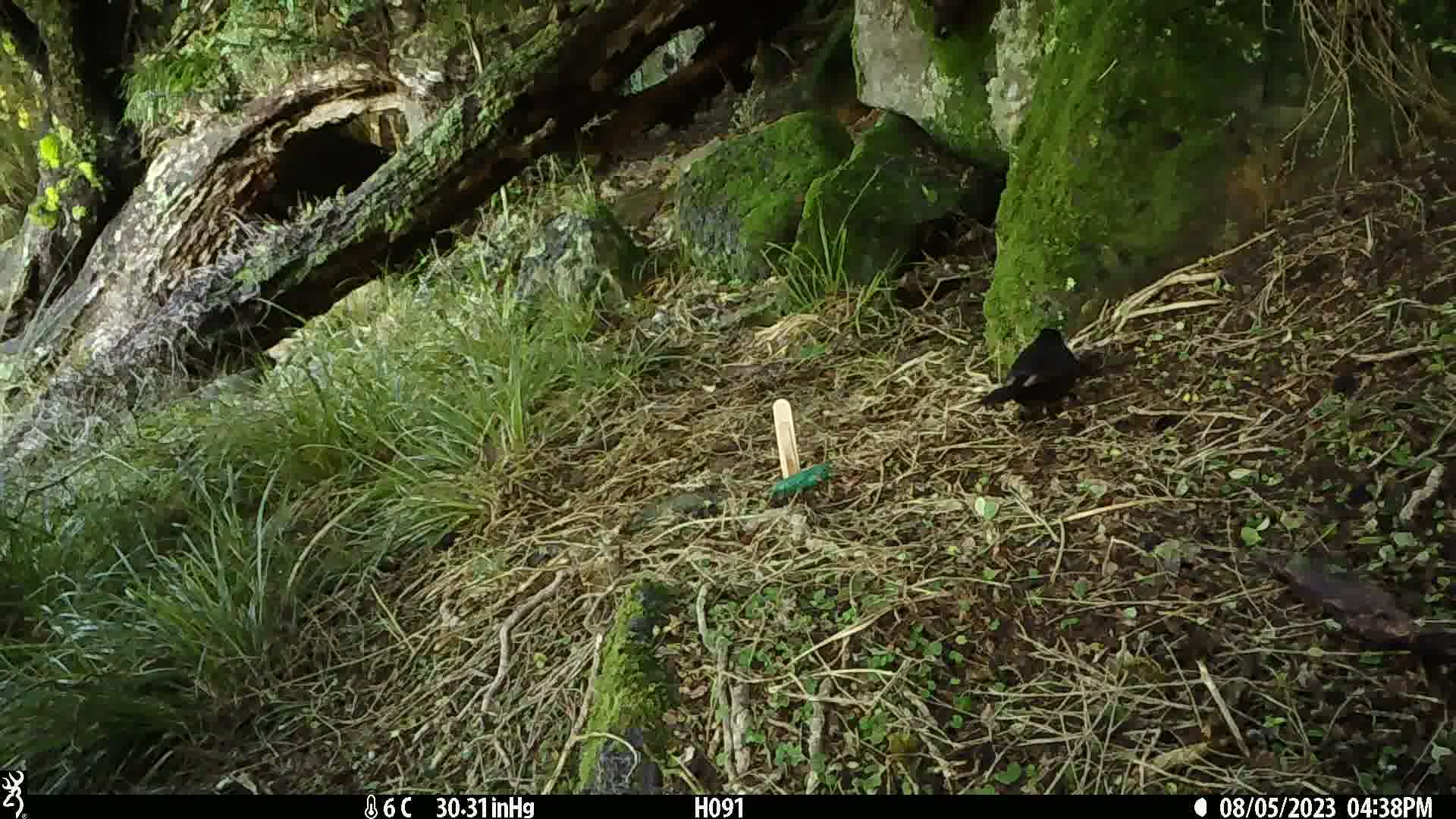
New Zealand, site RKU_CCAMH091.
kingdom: Animalia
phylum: Chordata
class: Aves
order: Passeriformes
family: Turdidae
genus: Turdus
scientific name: Turdus merula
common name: eurasian blackbird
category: blackbird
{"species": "blackbird (eurasian blackbird) (Turdus merula)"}